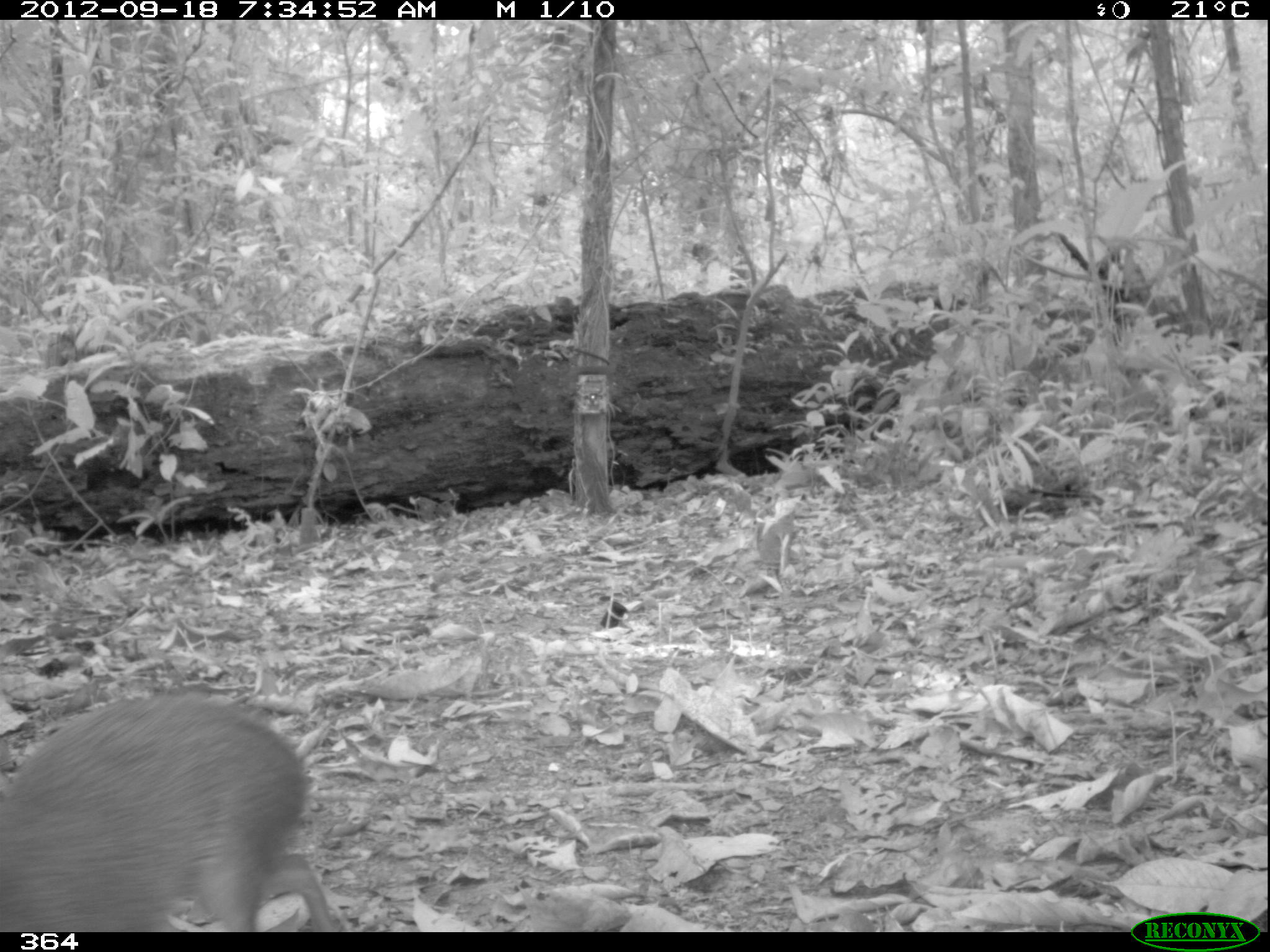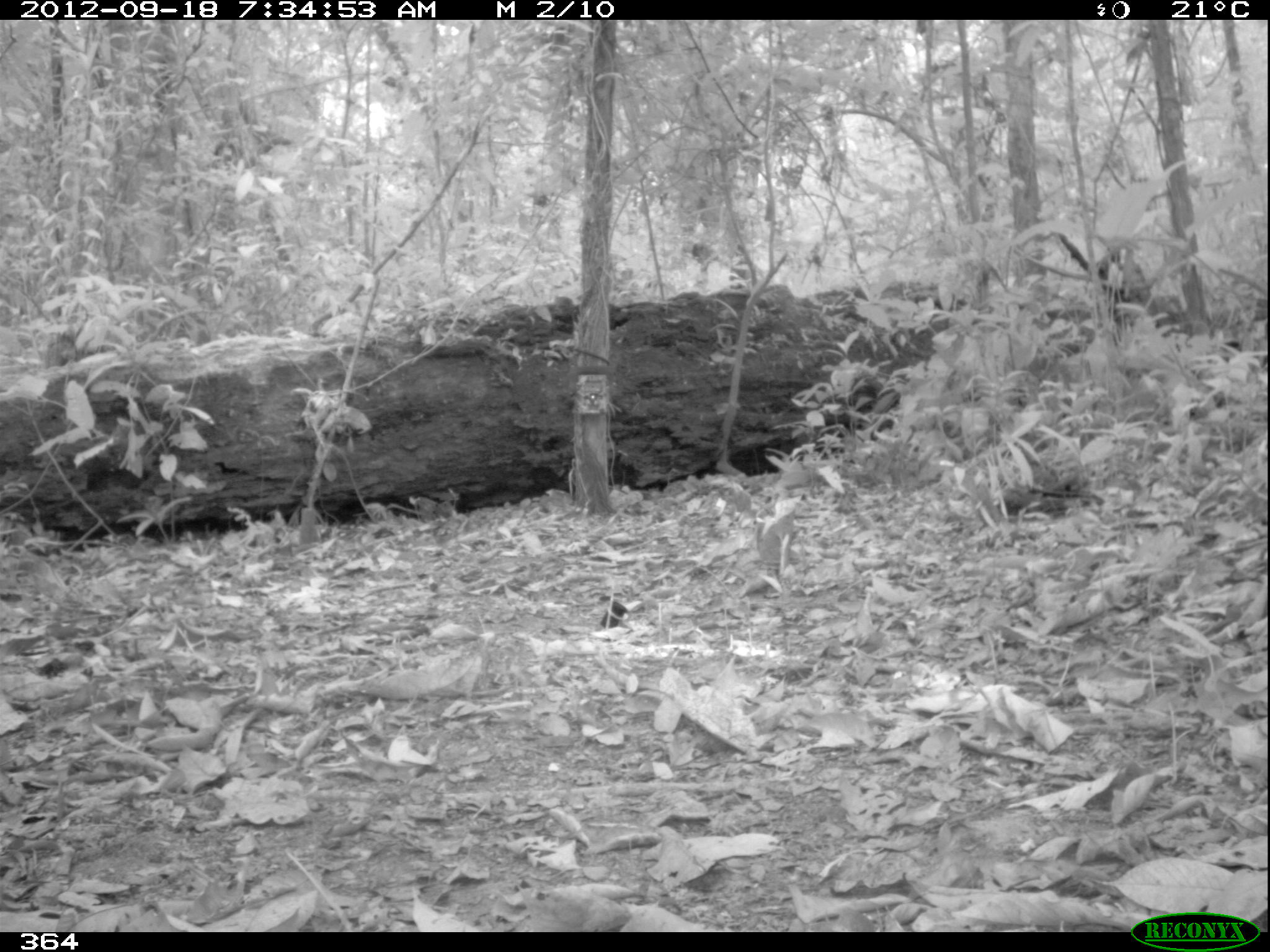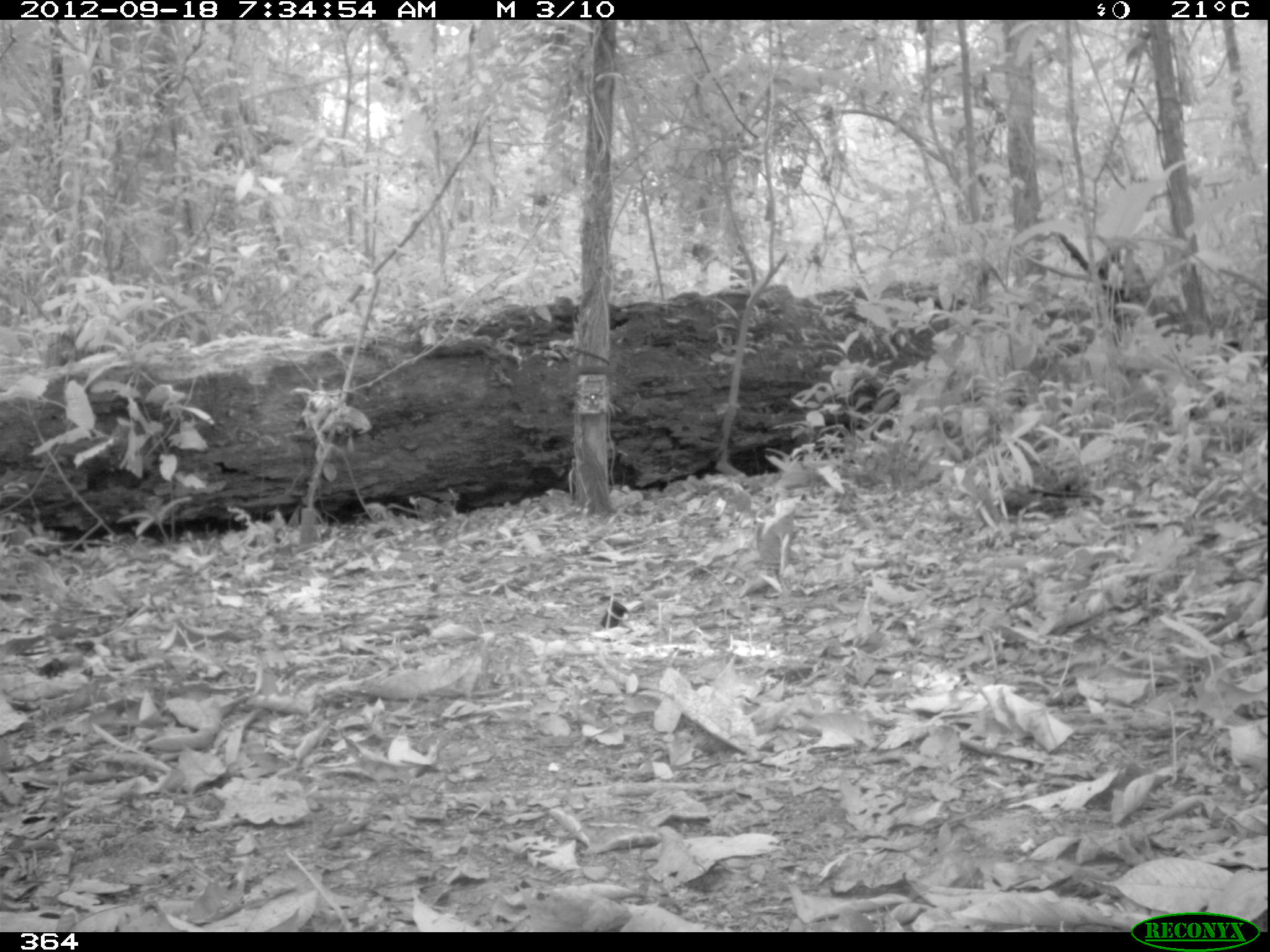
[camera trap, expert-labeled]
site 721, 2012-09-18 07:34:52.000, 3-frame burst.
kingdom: Animalia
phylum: Chordata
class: Mammalia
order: Rodentia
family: Dasyproctidae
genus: Dasyprocta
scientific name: Dasyprocta punctata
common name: central american agouti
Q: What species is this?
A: Dasyprocta punctata (central american agouti).